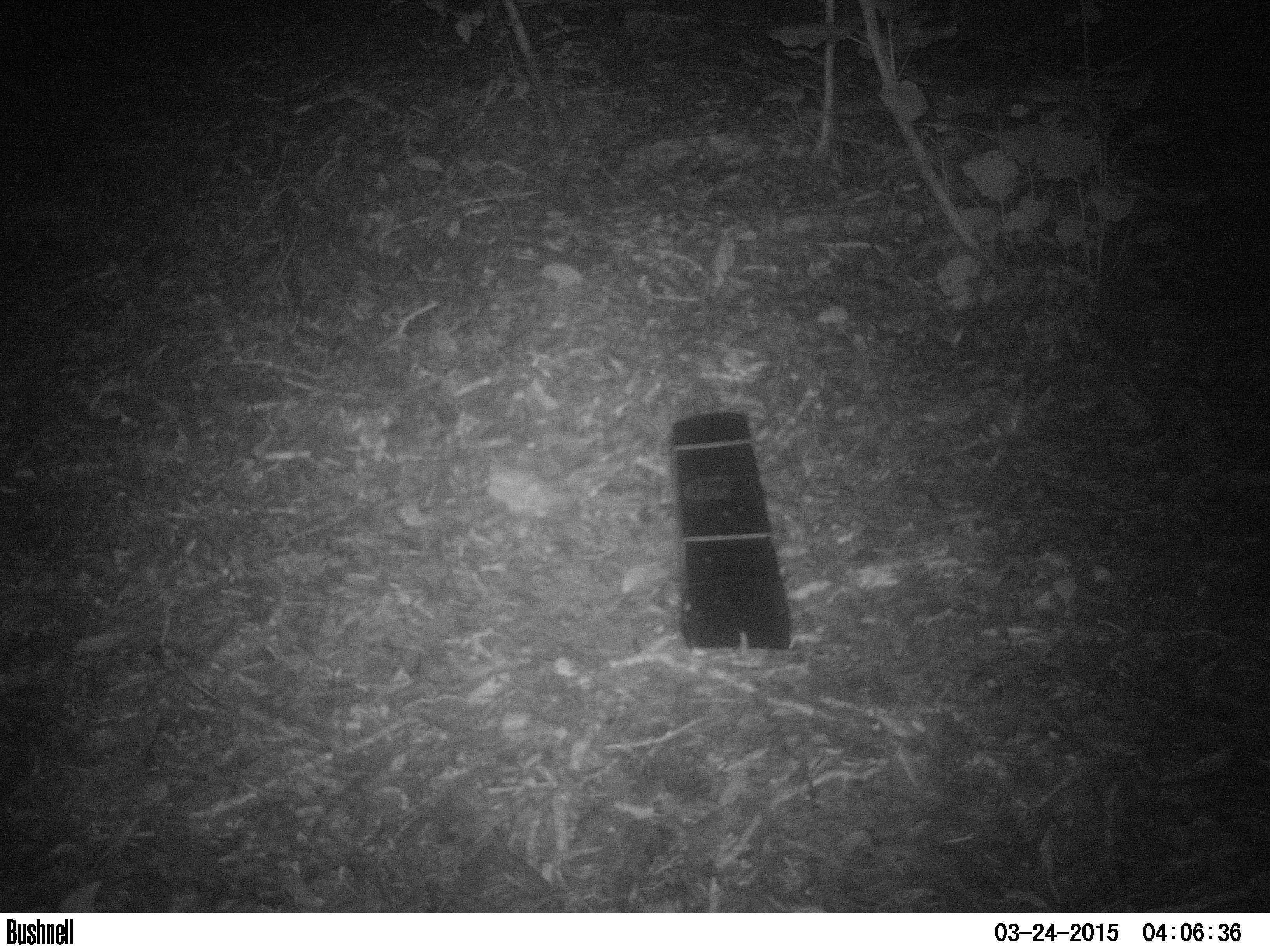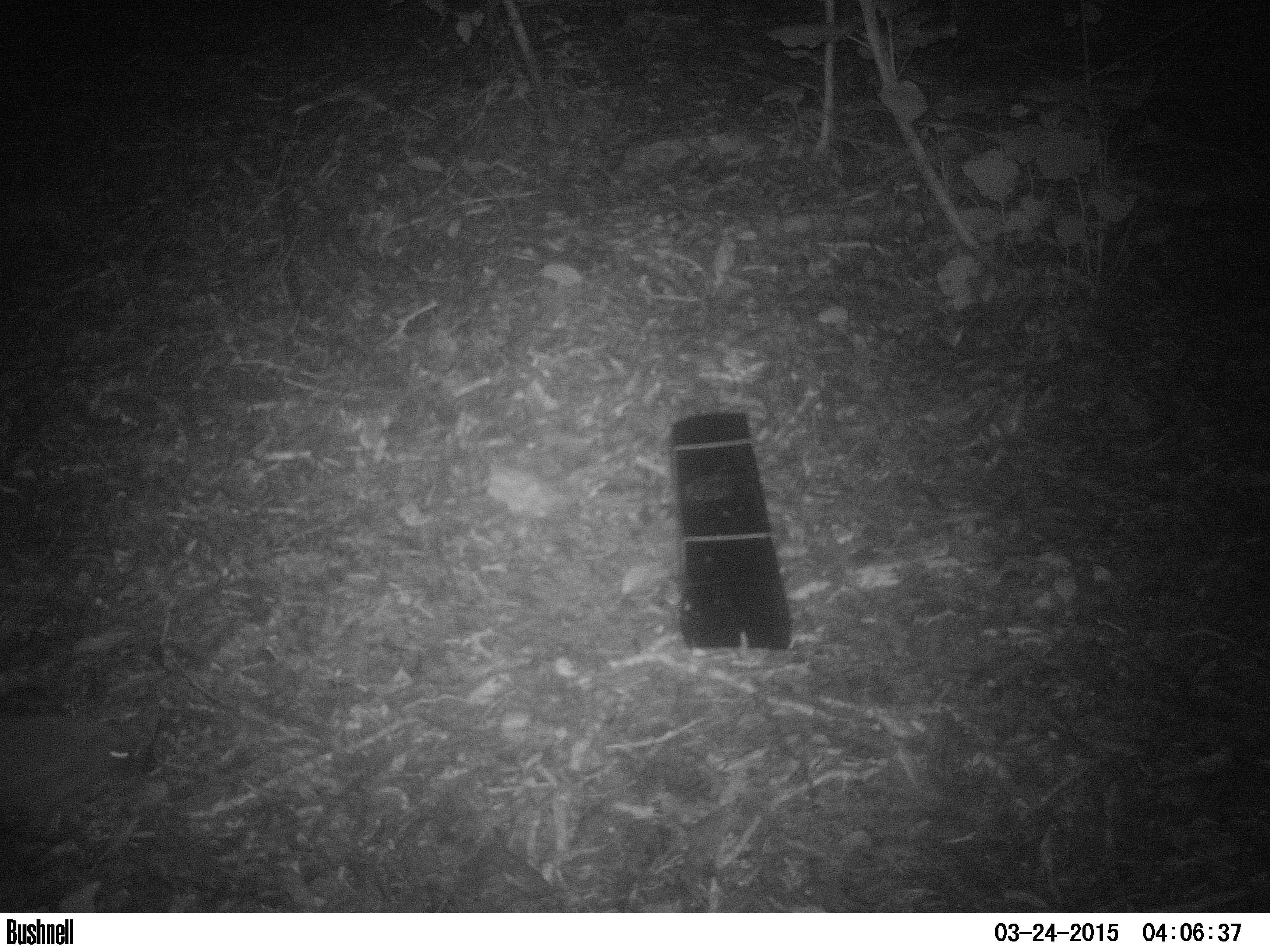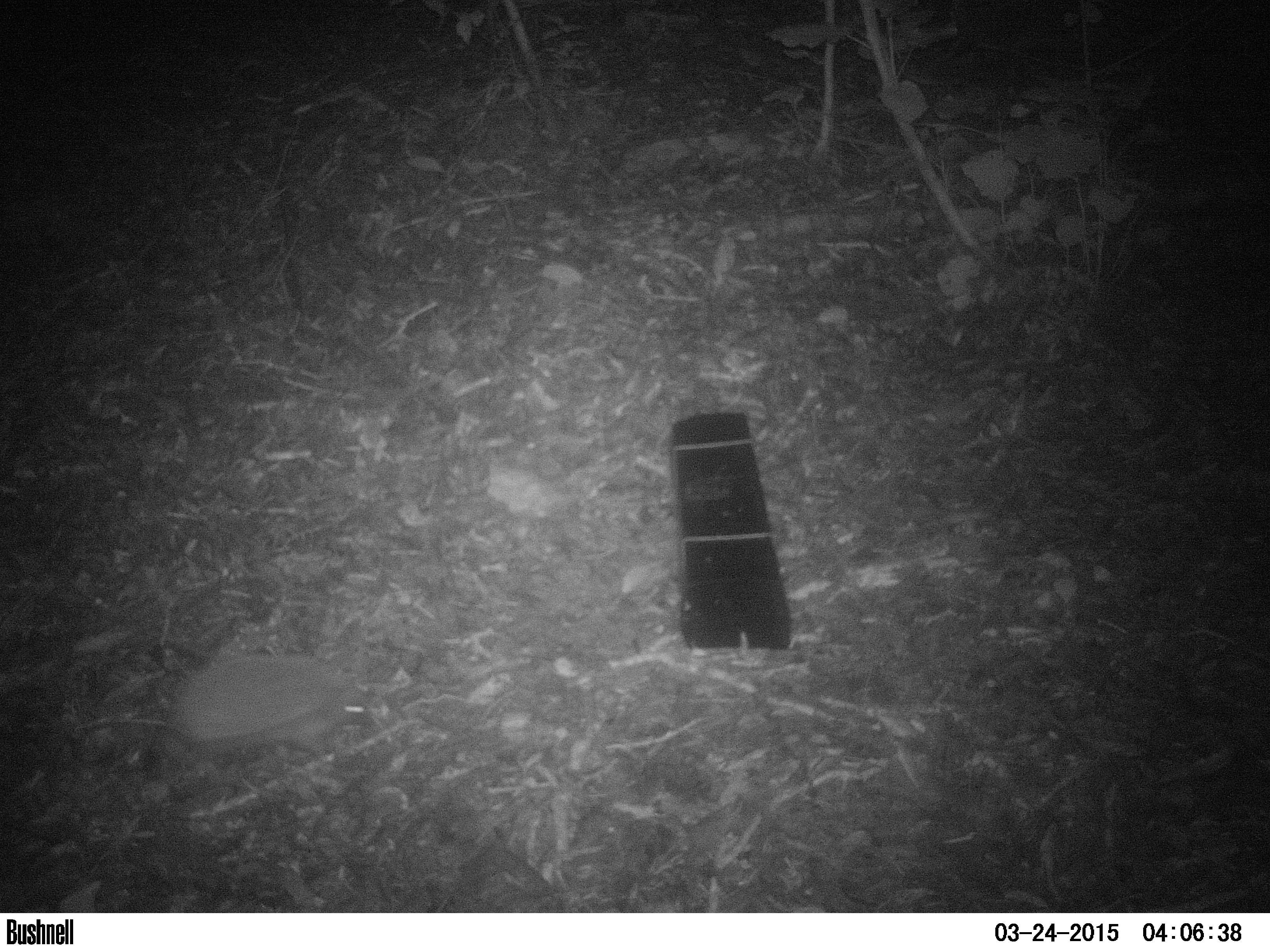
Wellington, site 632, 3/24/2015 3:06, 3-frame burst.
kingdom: Animalia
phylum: Chordata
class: Mammalia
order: Eulipotyphla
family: Erinaceidae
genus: Erinaceus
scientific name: Erinaceus europaeus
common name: hedgehog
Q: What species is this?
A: Hedgehog (Erinaceus europaeus).